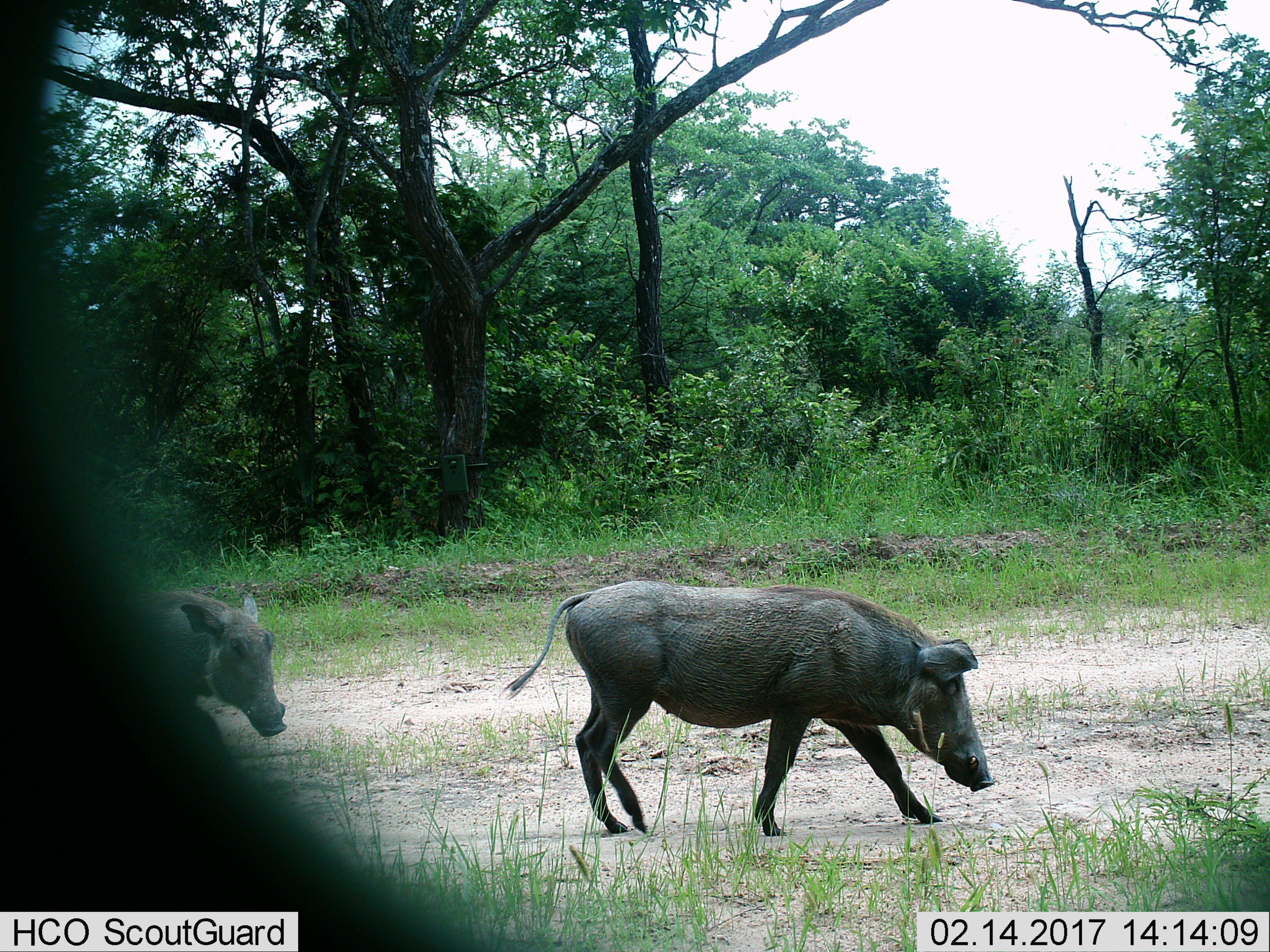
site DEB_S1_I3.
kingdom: Animalia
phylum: Chordata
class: Mammalia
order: Artiodactyla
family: Suidae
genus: Phacochoerus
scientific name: Phacochoerus africanus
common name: warthog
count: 2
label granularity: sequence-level